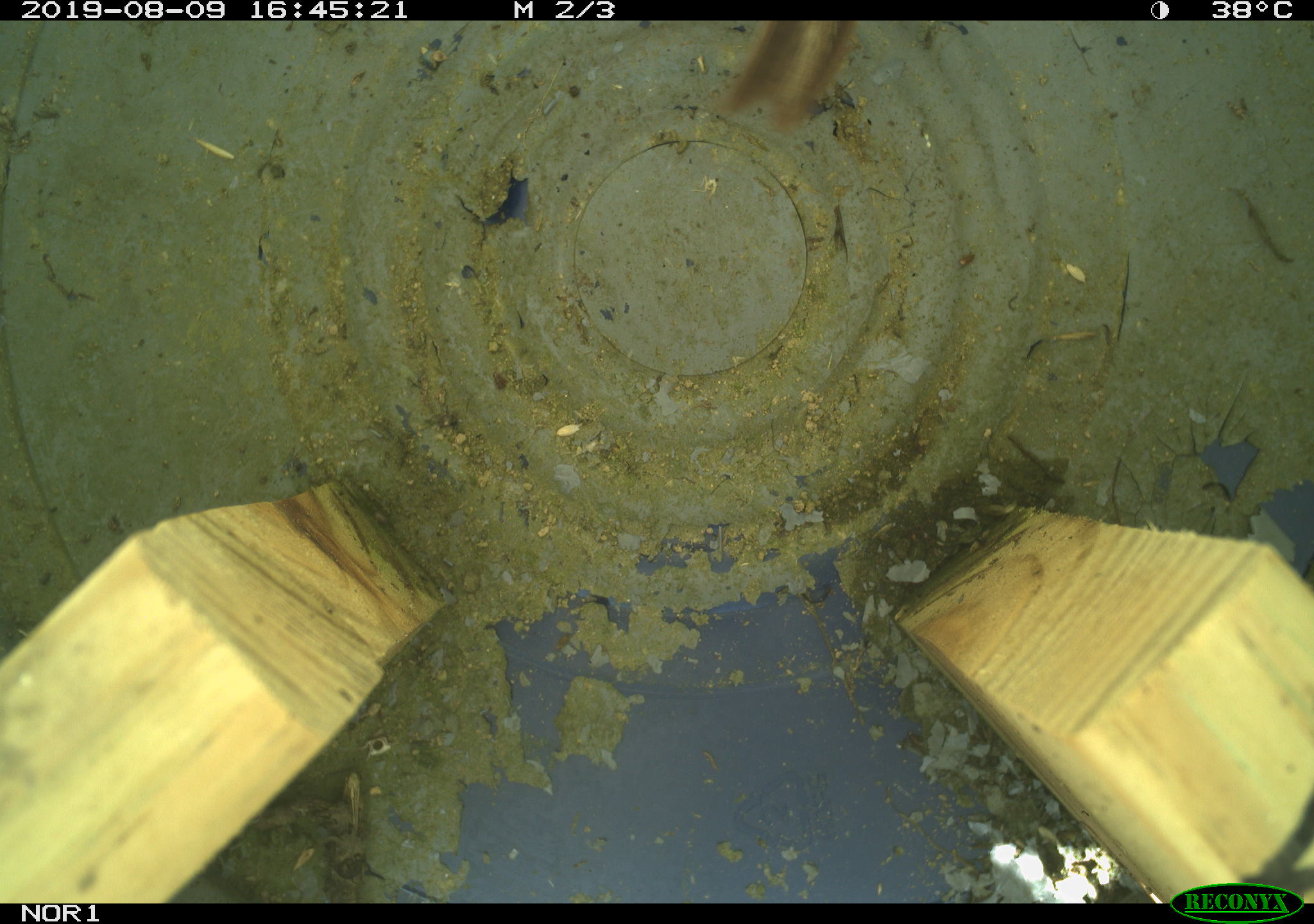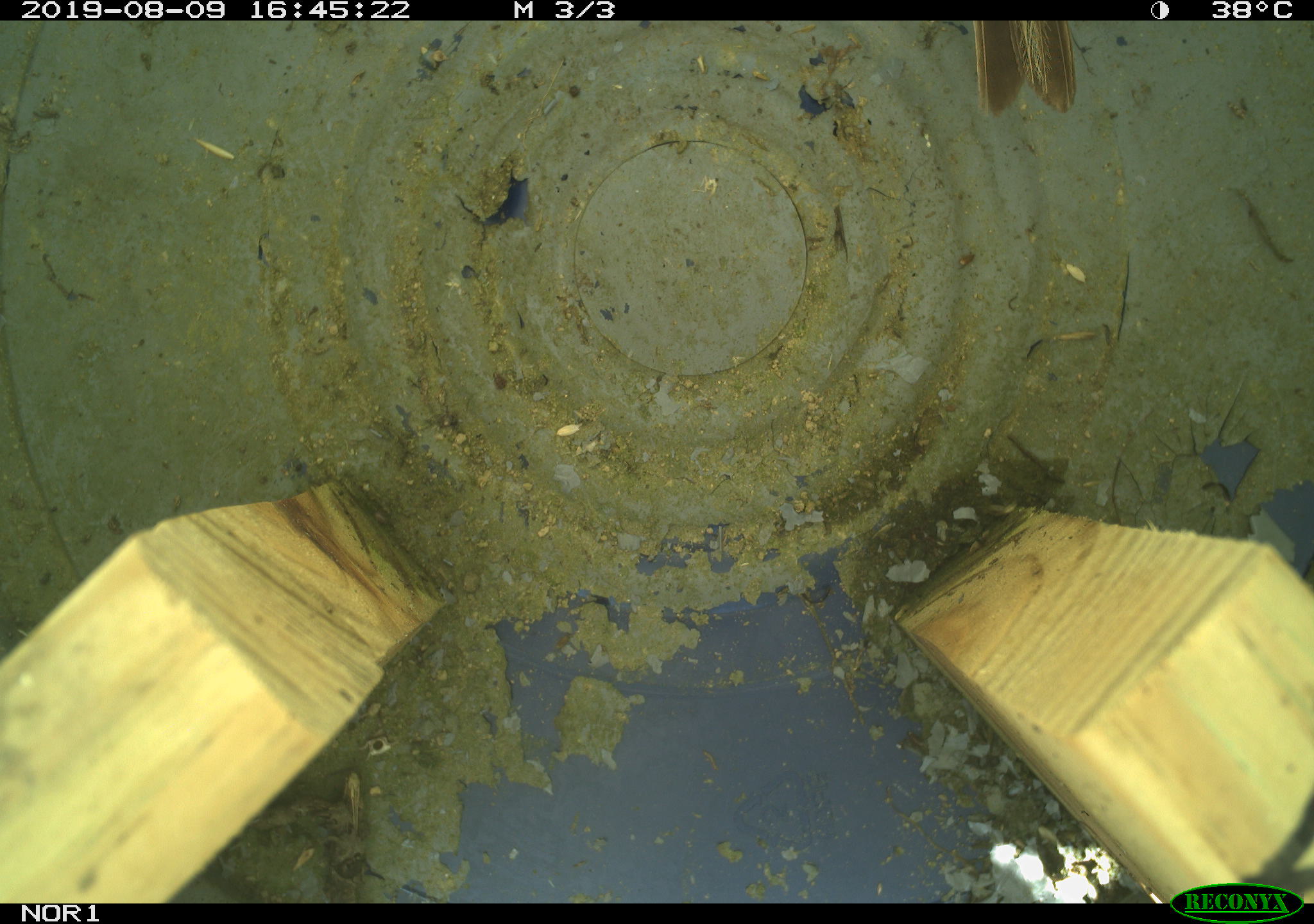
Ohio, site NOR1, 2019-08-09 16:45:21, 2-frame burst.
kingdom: Animalia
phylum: Chordata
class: Aves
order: Passeriformes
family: Passerellidae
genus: Melospiza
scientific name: Melospiza melodia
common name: song sparrow